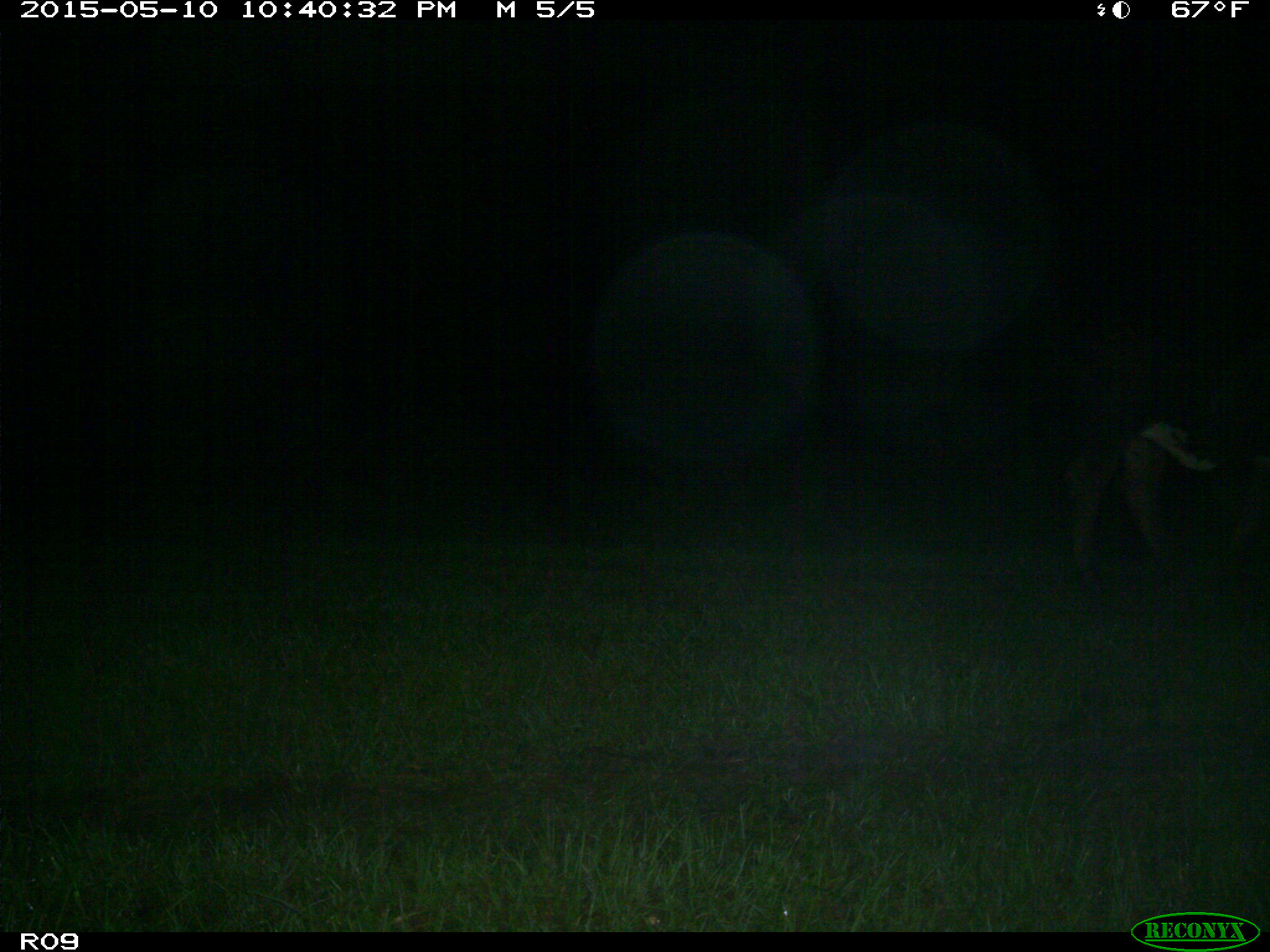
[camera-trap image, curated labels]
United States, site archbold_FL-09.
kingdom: Animalia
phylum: Chordata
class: Mammalia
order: Artiodactyla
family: Bovidae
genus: Bos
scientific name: Bos taurus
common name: domestic cow